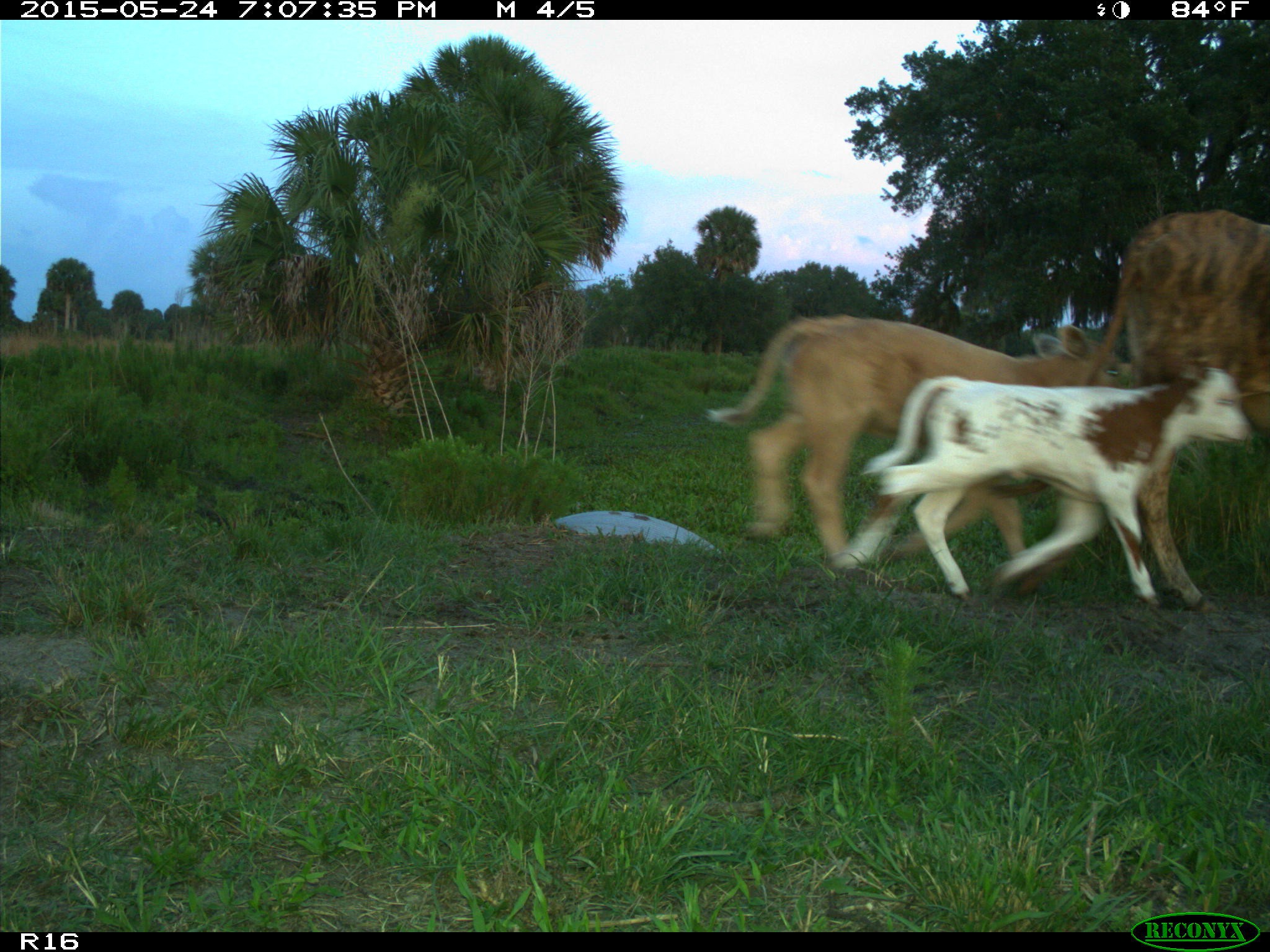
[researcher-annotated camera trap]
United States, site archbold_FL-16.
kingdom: Animalia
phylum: Chordata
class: Mammalia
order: Artiodactyla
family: Bovidae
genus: Bos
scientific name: Bos taurus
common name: domestic cow